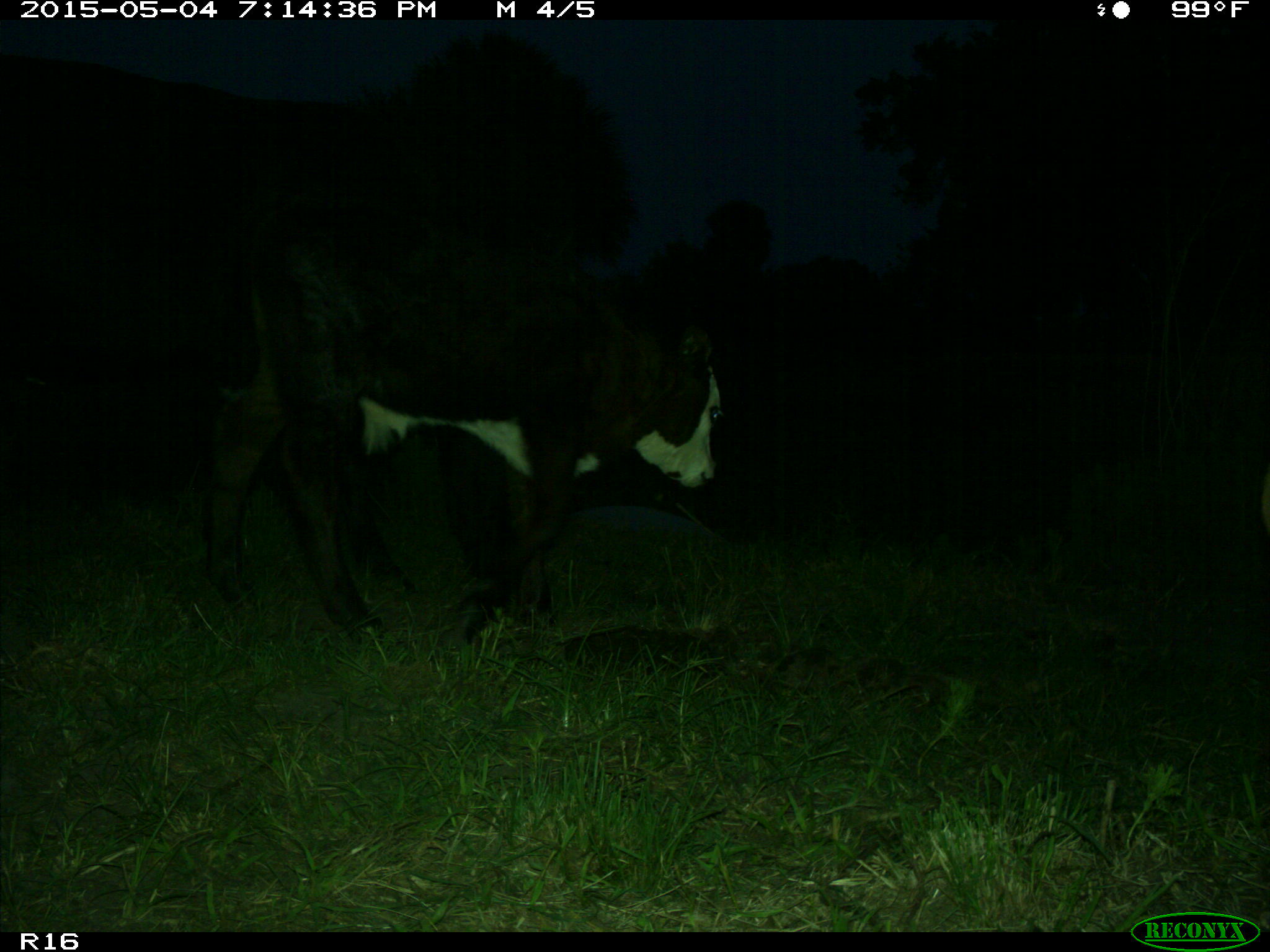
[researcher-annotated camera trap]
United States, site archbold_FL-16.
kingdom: Animalia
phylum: Chordata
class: Mammalia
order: Artiodactyla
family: Bovidae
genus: Bos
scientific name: Bos taurus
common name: domestic cow